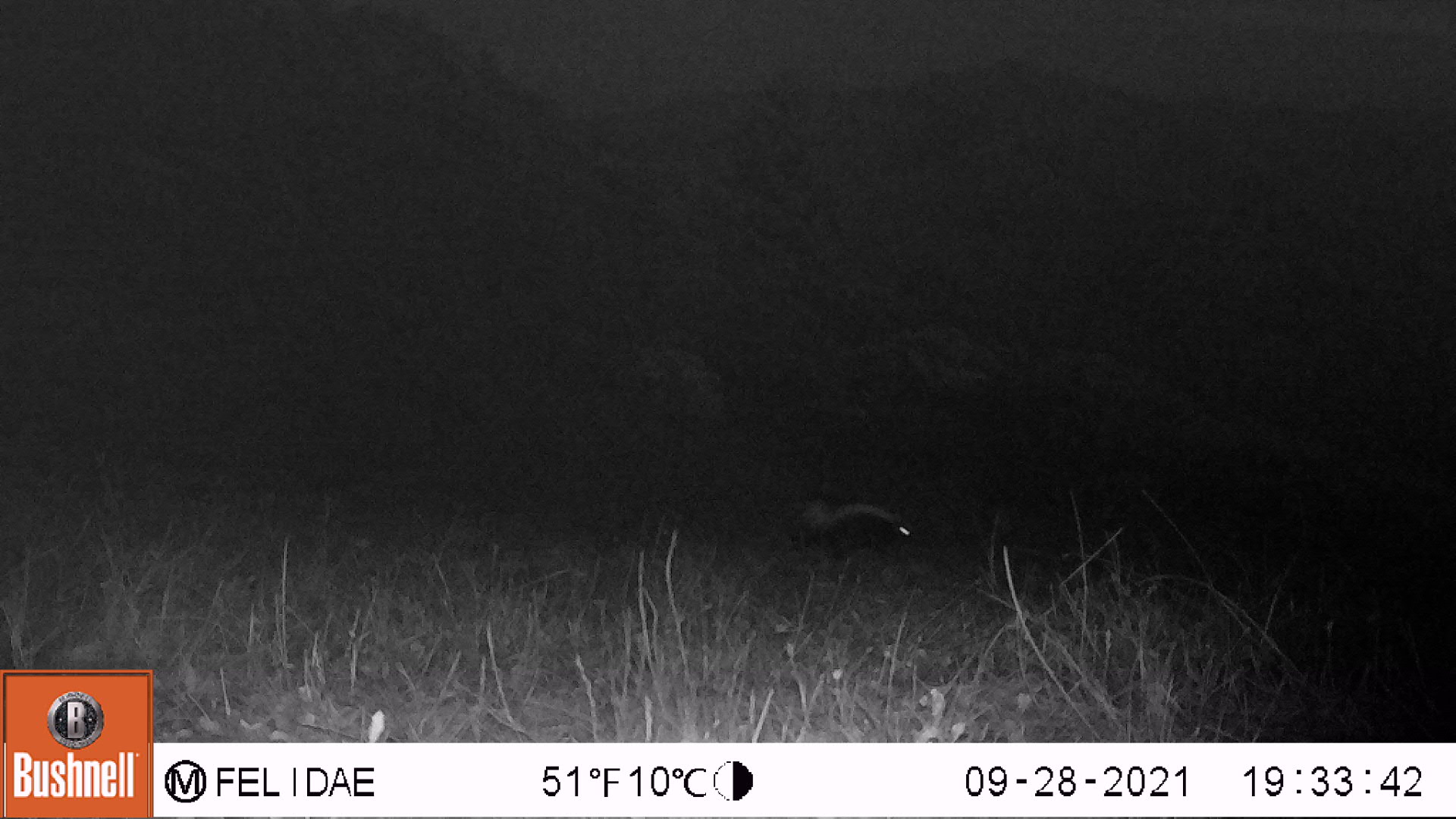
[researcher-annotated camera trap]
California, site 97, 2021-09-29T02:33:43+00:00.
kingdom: Animalia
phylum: Chordata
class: Mammalia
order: Carnivora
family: Mephitidae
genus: Mephitis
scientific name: Mephitis mephitis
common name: striped skunk